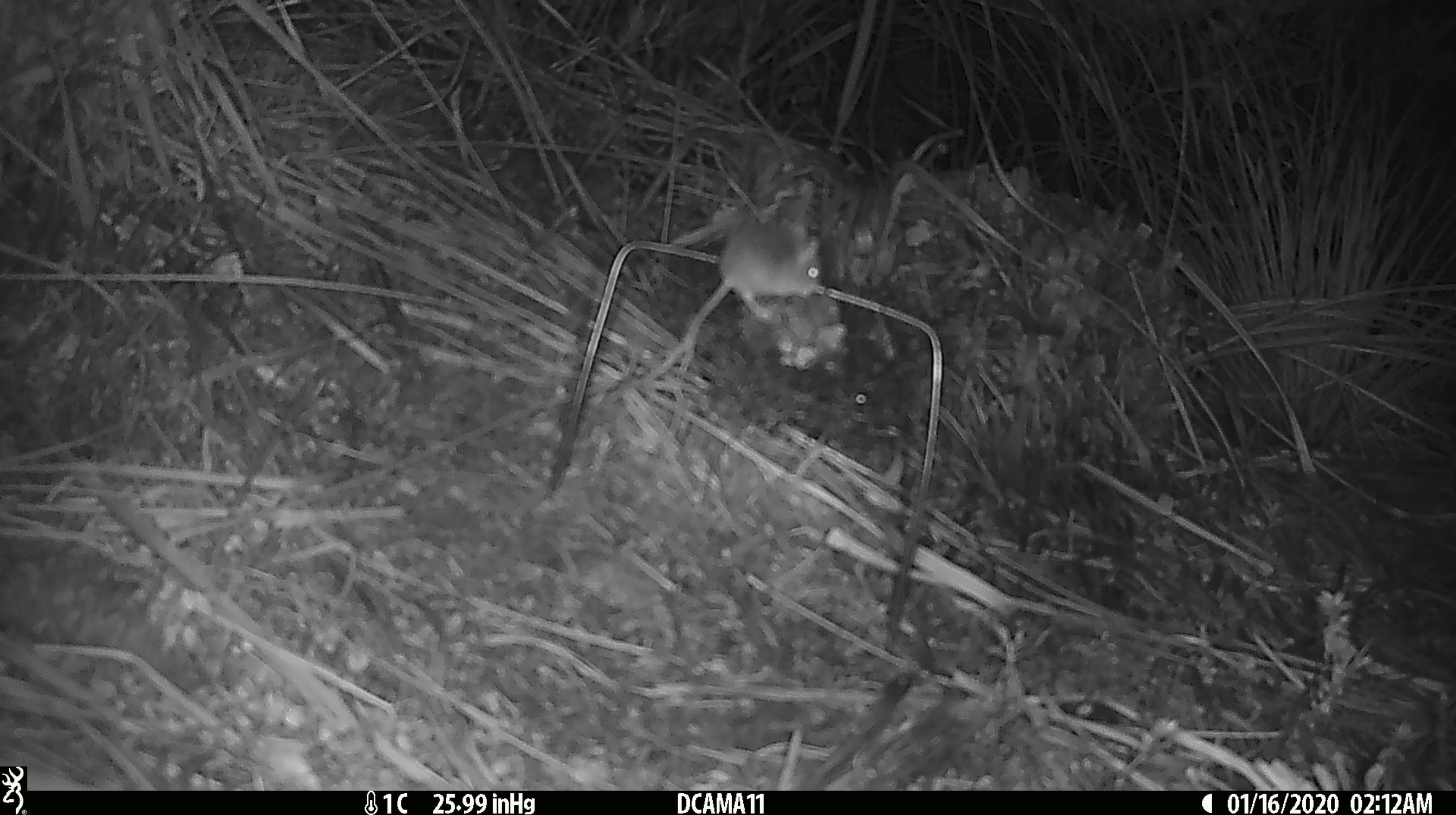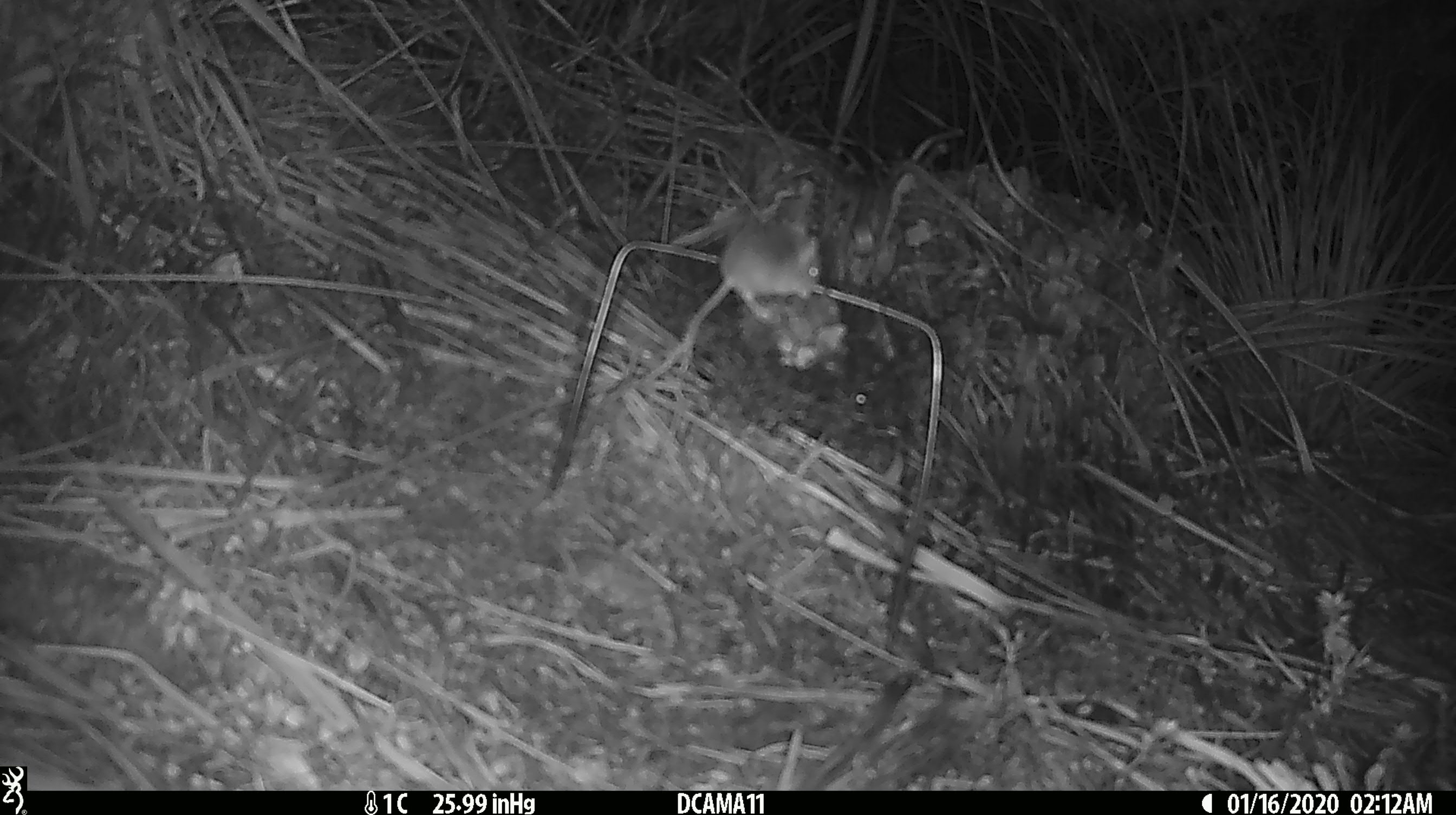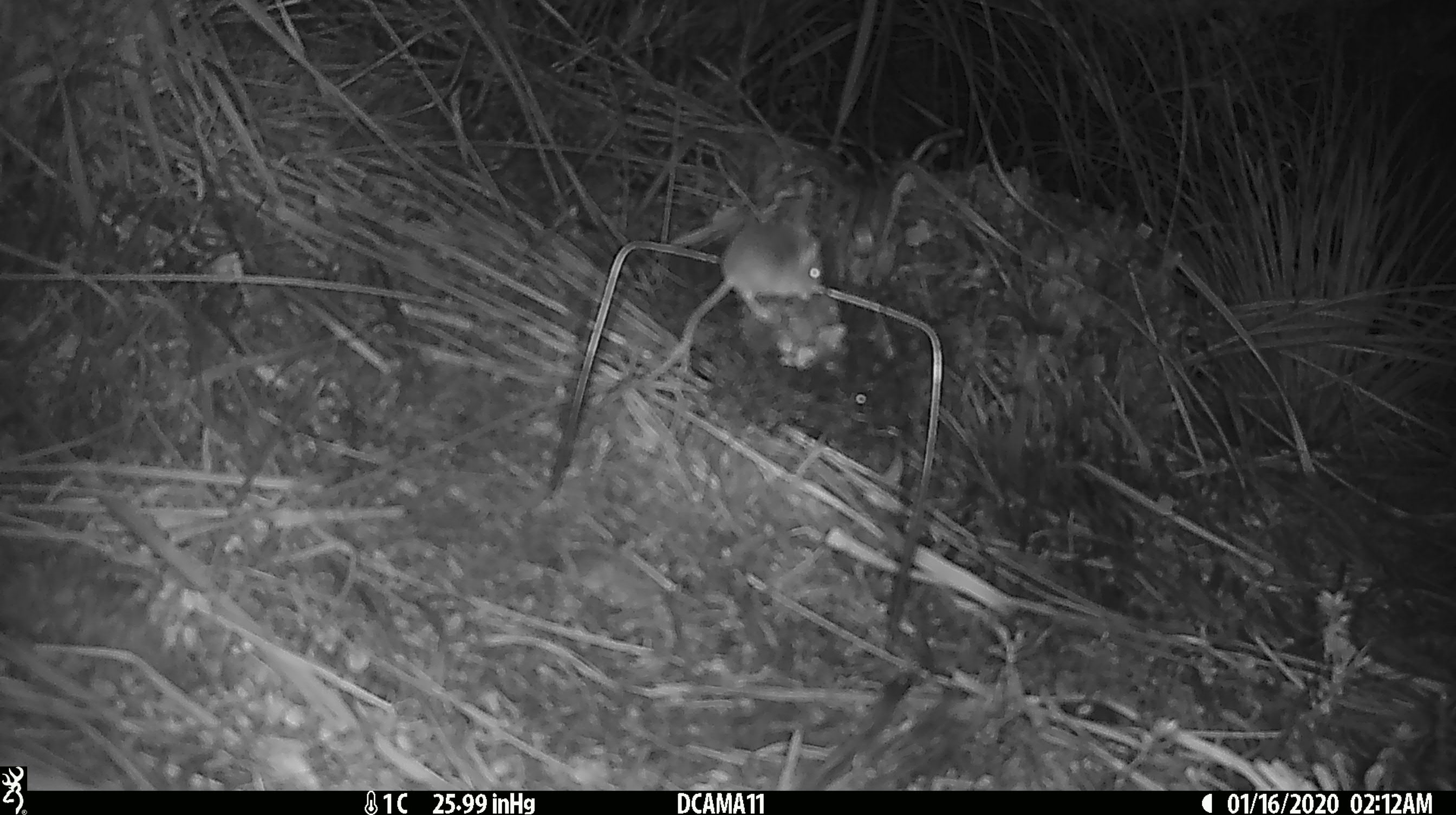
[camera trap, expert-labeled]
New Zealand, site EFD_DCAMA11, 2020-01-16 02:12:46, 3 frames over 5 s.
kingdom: Animalia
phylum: Chordata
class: Mammalia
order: Rodentia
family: Muridae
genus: Mus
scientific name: Mus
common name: mouse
Mouse (Mus).